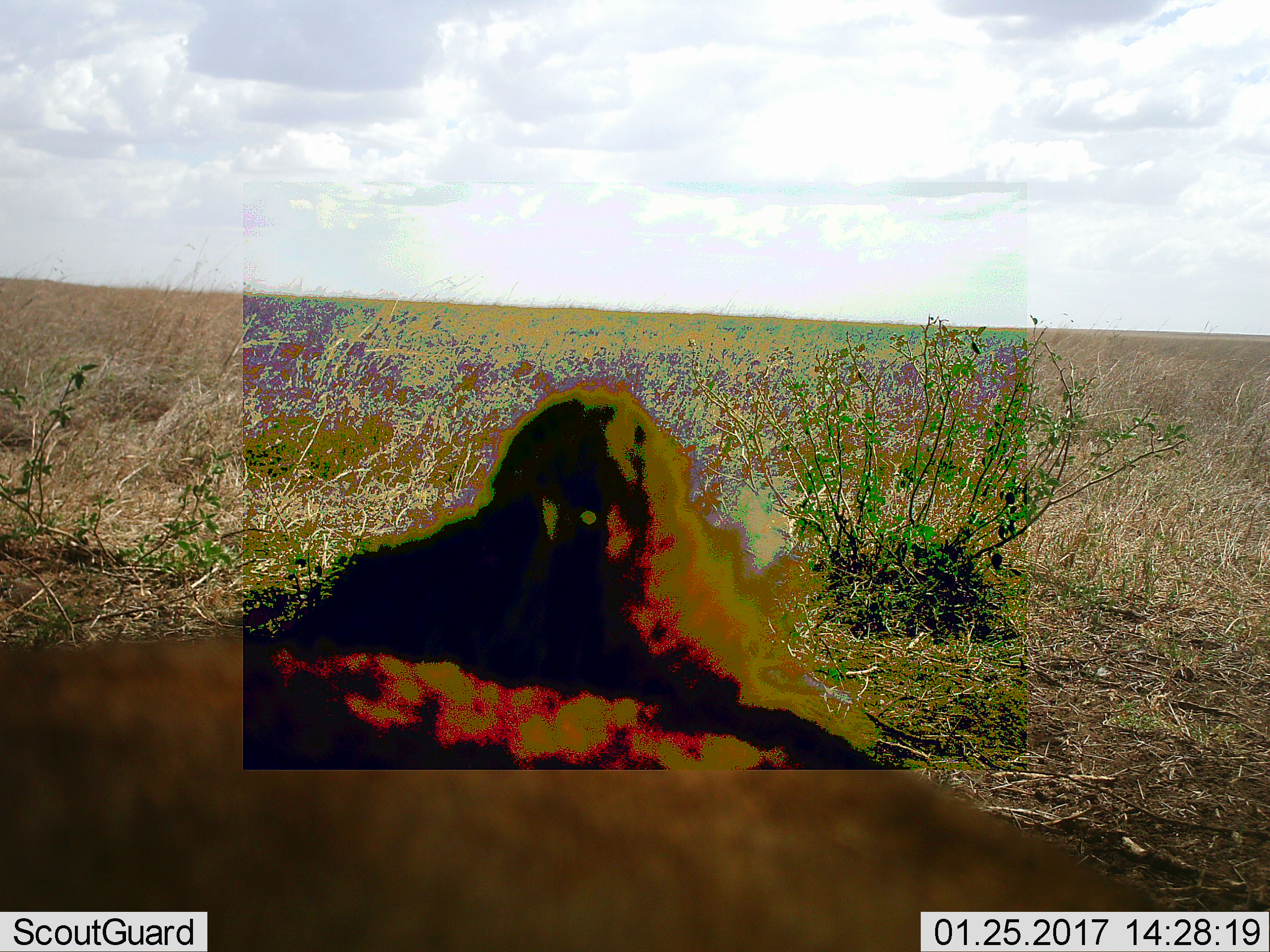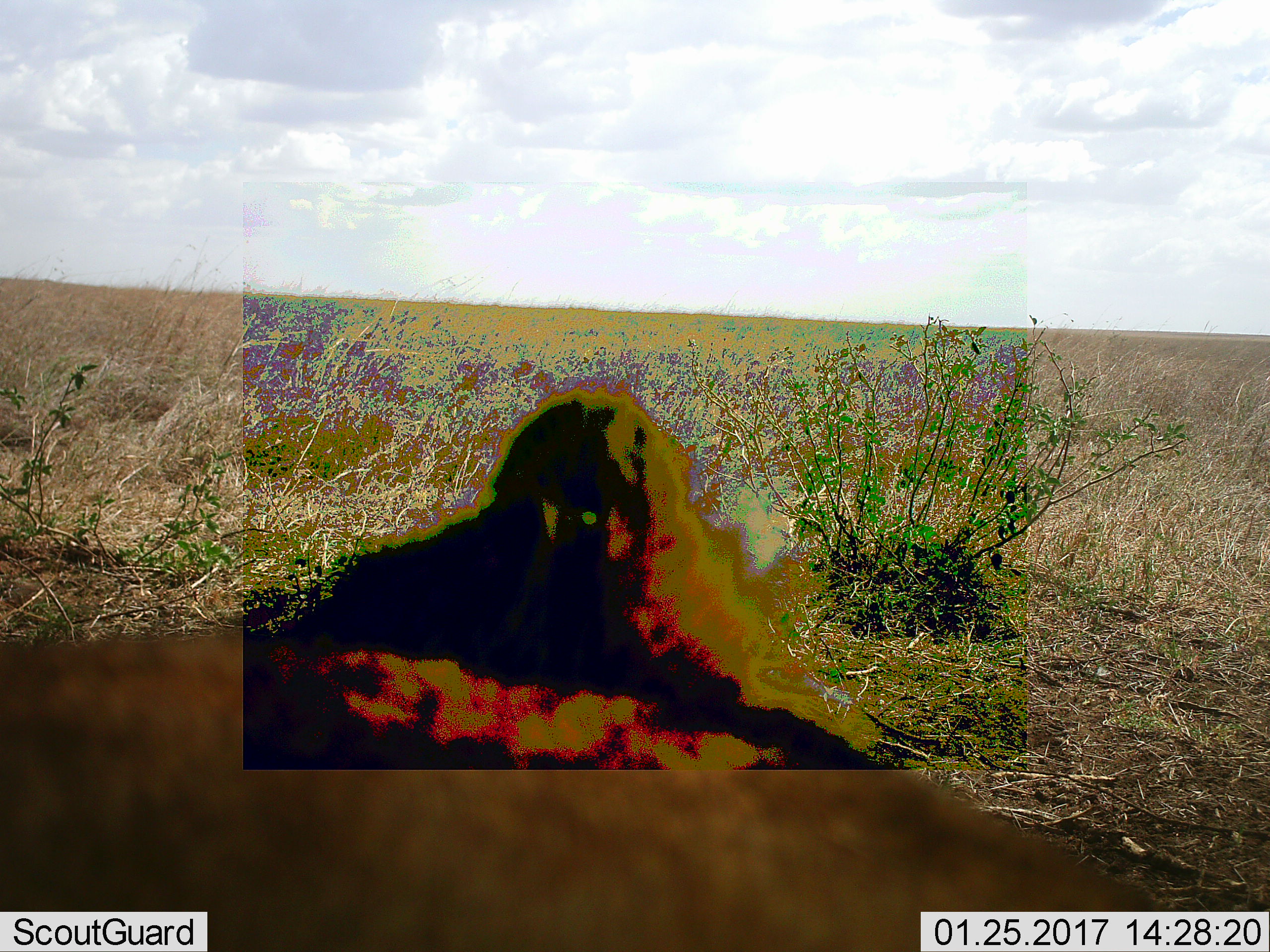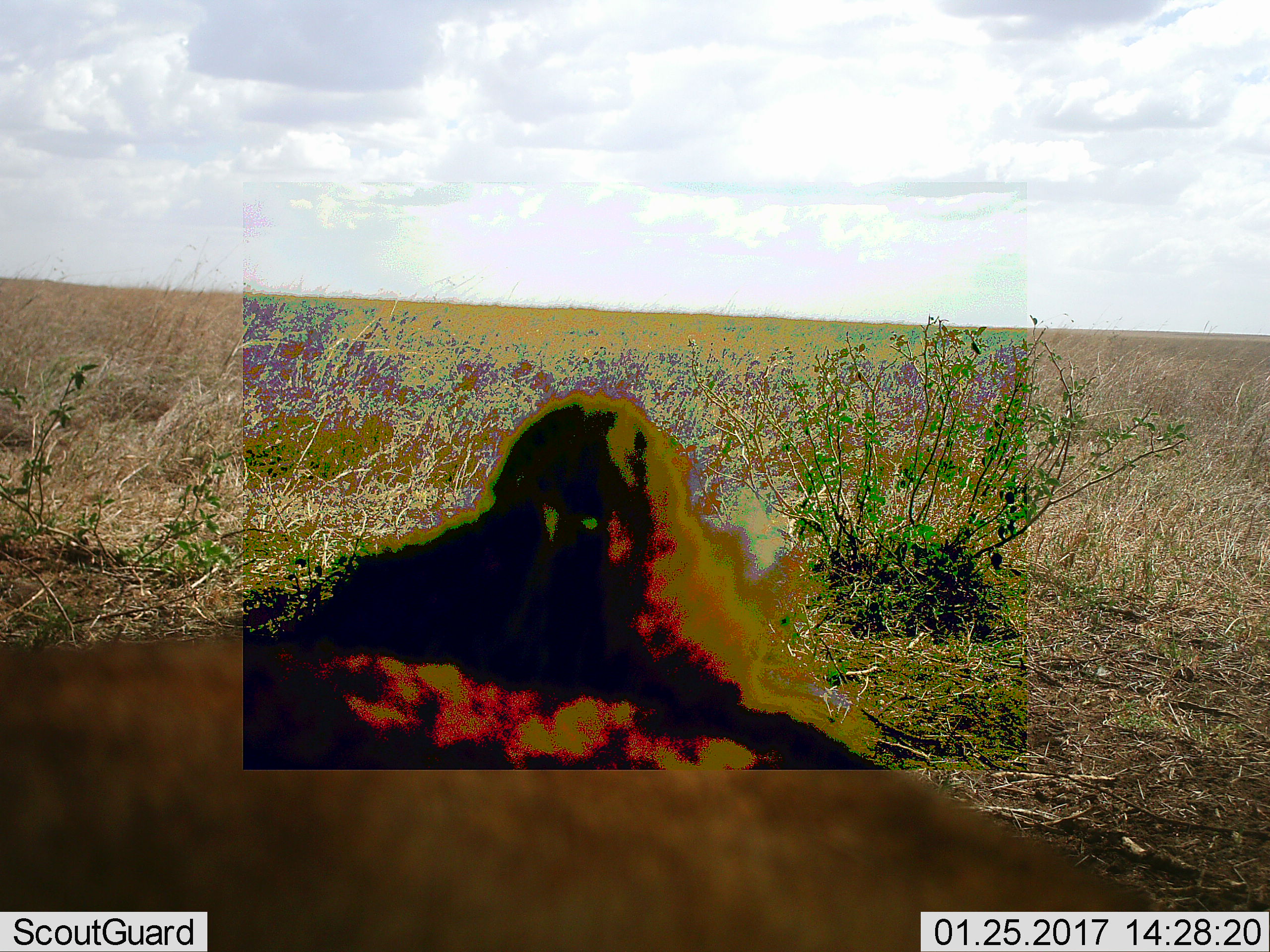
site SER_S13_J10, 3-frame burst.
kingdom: Animalia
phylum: Chordata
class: Mammalia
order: Carnivora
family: Felidae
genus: Panthera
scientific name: Panthera leo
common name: lion female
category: lionfemale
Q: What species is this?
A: Lionfemale (lion female) (Panthera leo).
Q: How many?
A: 1.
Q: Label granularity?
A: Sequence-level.